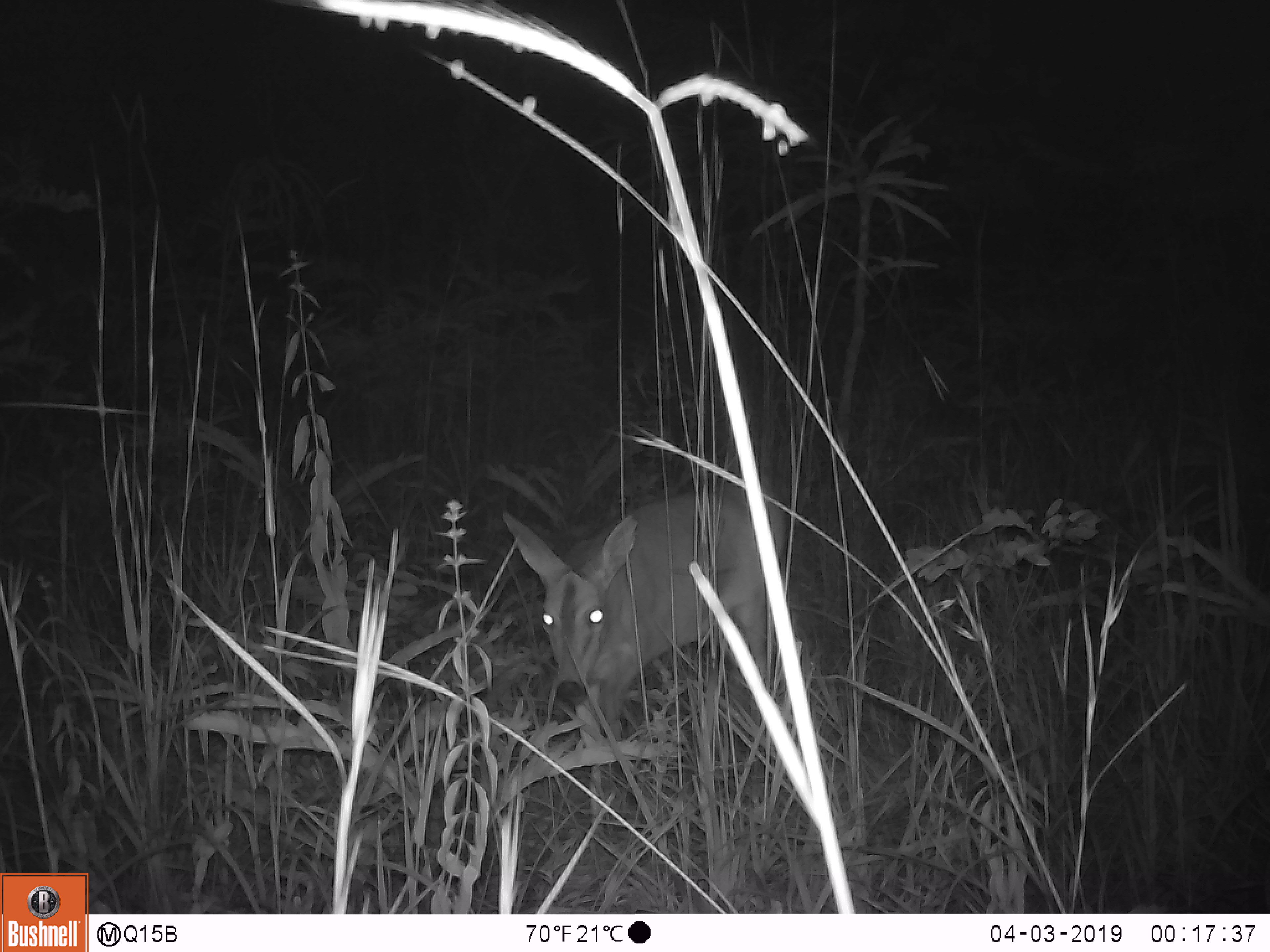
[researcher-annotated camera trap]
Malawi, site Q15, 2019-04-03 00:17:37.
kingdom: Animalia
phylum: Chordata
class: Mammalia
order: Artiodactyla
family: Bovidae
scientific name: Antilopinae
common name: small antelope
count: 1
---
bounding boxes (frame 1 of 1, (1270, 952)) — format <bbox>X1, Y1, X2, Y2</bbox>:
small antelope: <bbox>501, 473, 789, 776</bbox>